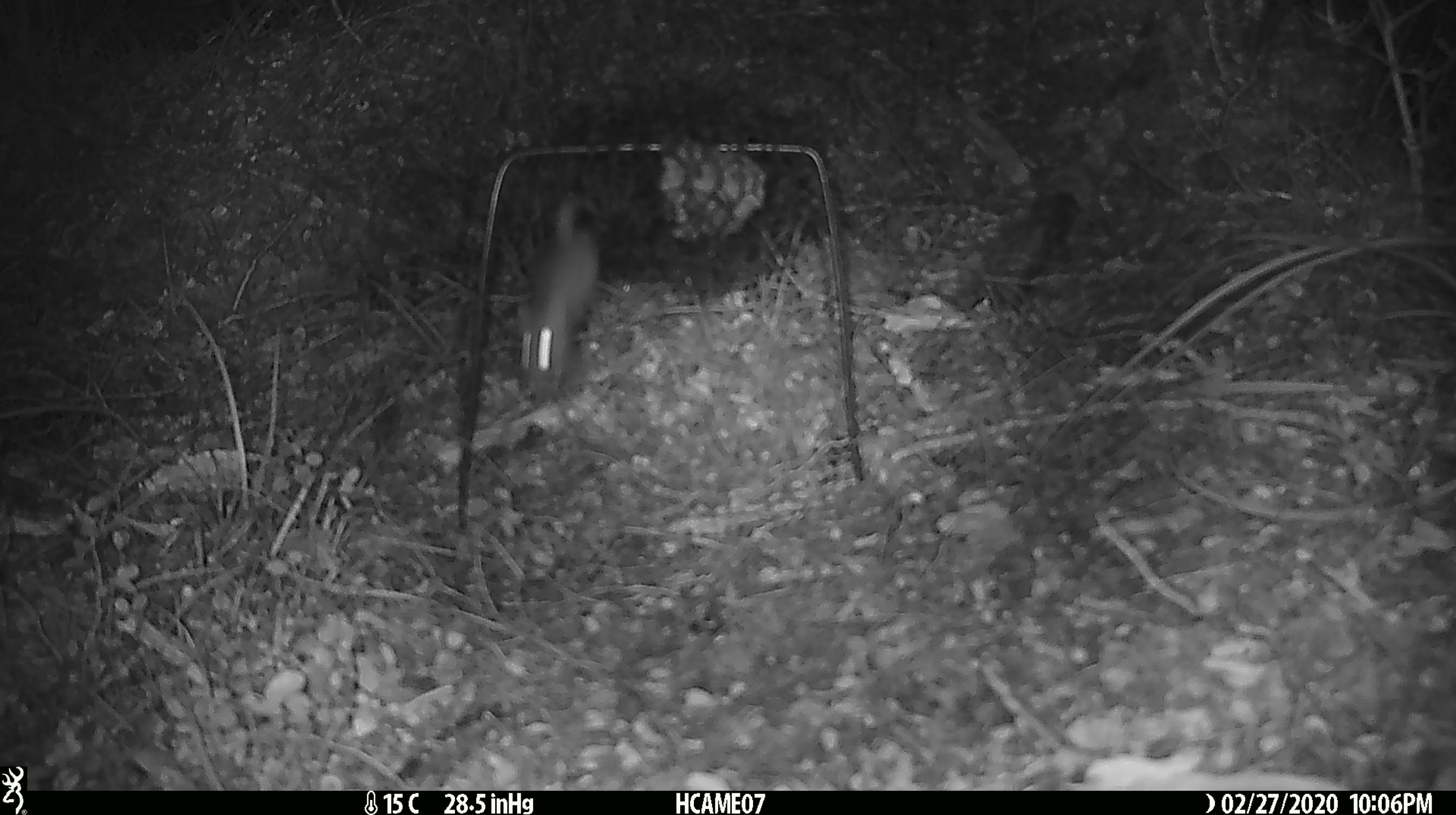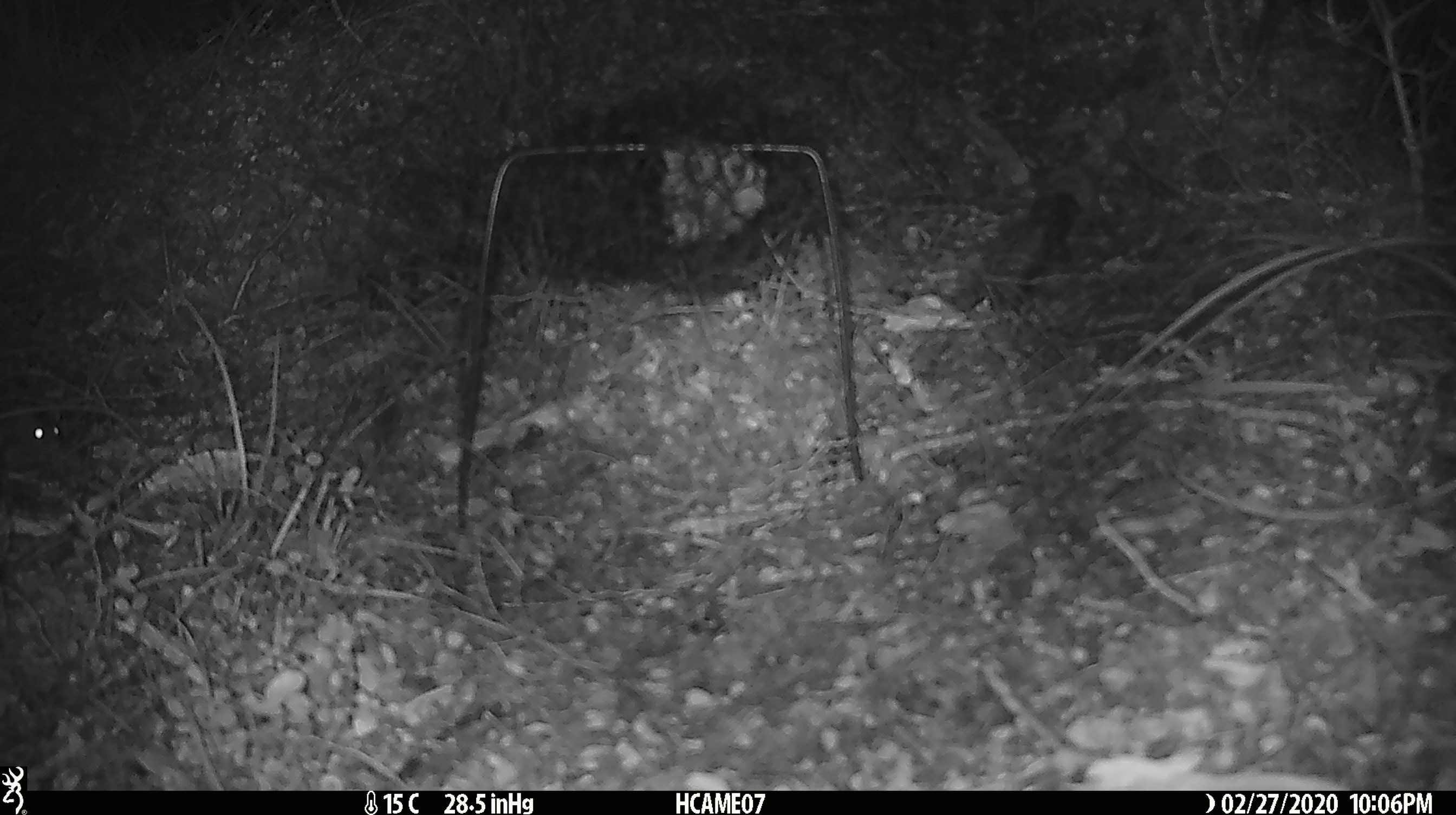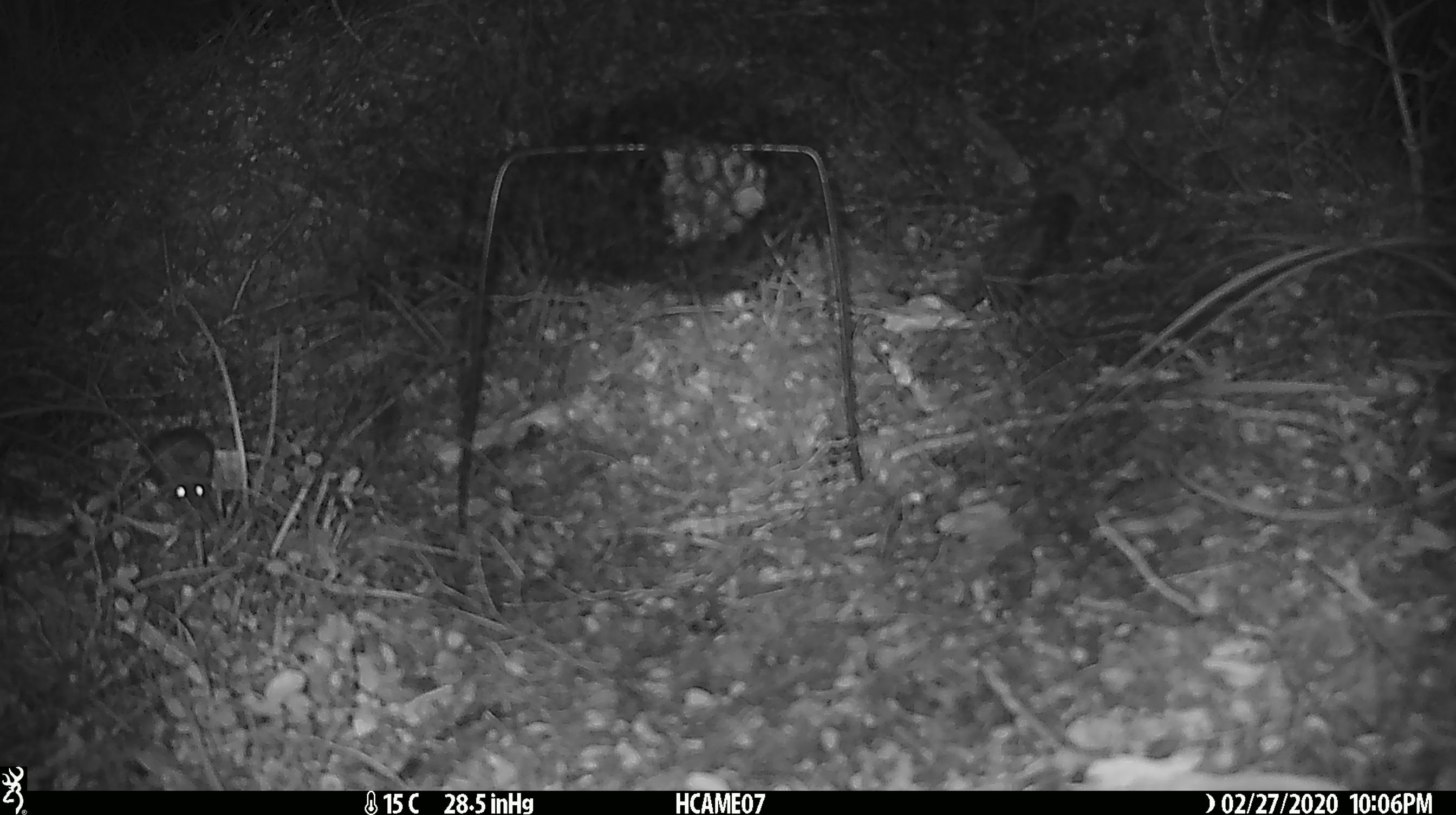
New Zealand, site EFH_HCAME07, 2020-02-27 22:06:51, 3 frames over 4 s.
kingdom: Animalia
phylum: Chordata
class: Mammalia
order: Rodentia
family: Muridae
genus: Mus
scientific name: Mus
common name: mouse